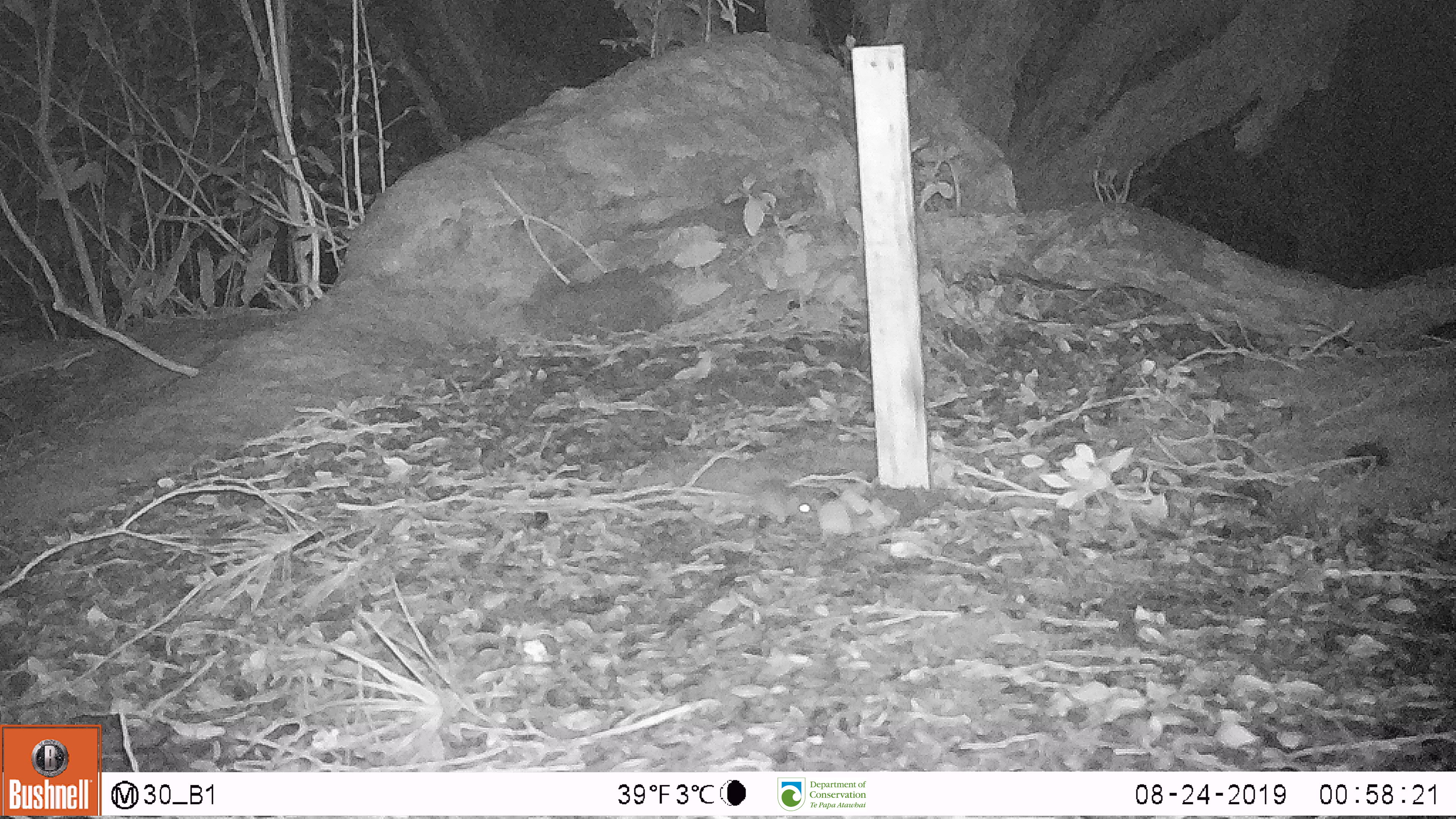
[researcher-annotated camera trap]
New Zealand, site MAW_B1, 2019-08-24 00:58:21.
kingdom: Animalia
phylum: Chordata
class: Mammalia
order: Rodentia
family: Muridae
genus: Mus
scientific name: Mus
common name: mouse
Mouse (Mus).